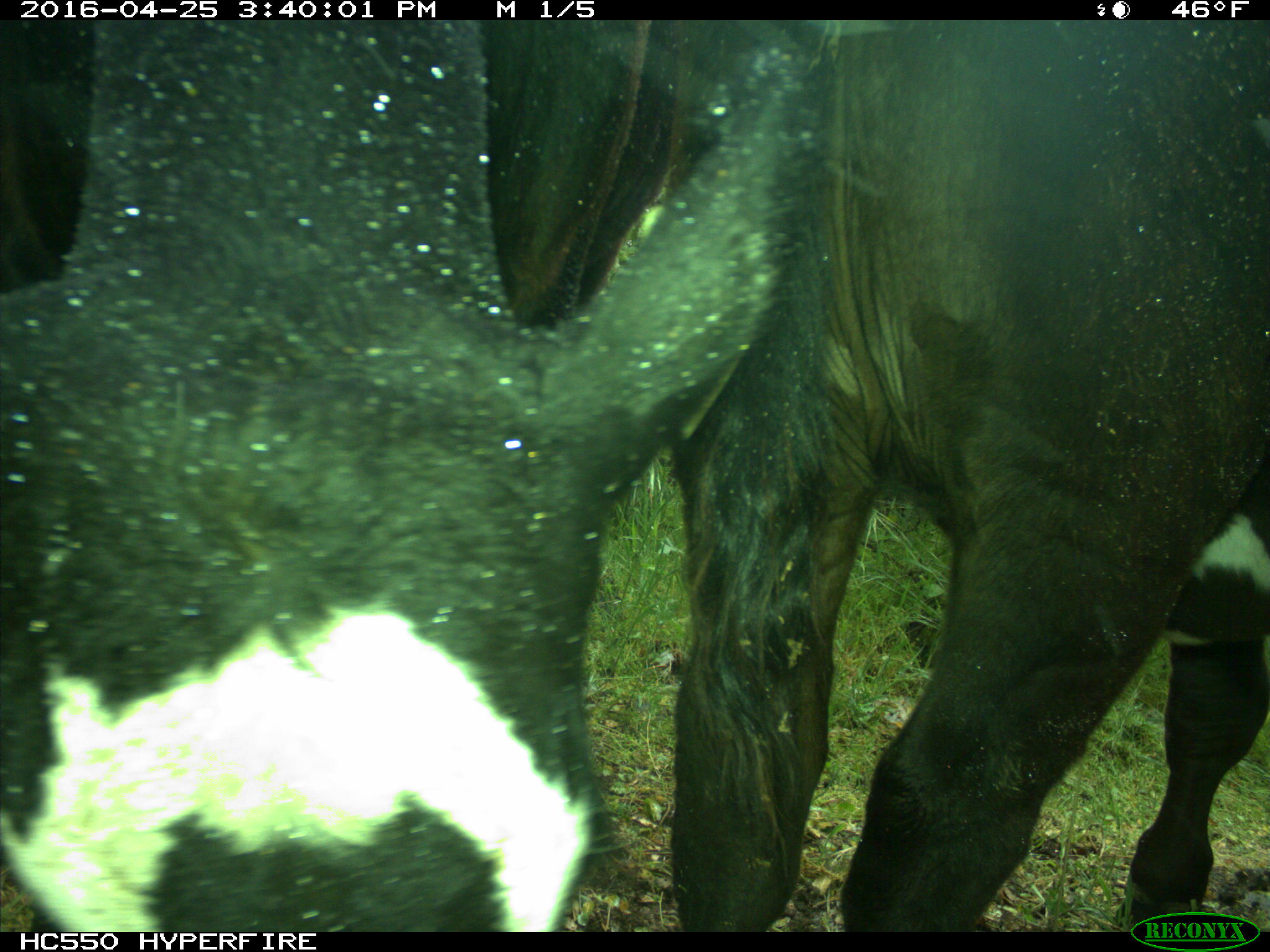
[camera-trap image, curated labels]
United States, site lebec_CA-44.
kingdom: Animalia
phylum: Chordata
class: Mammalia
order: Artiodactyla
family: Bovidae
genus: Bos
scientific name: Bos taurus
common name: domestic cow